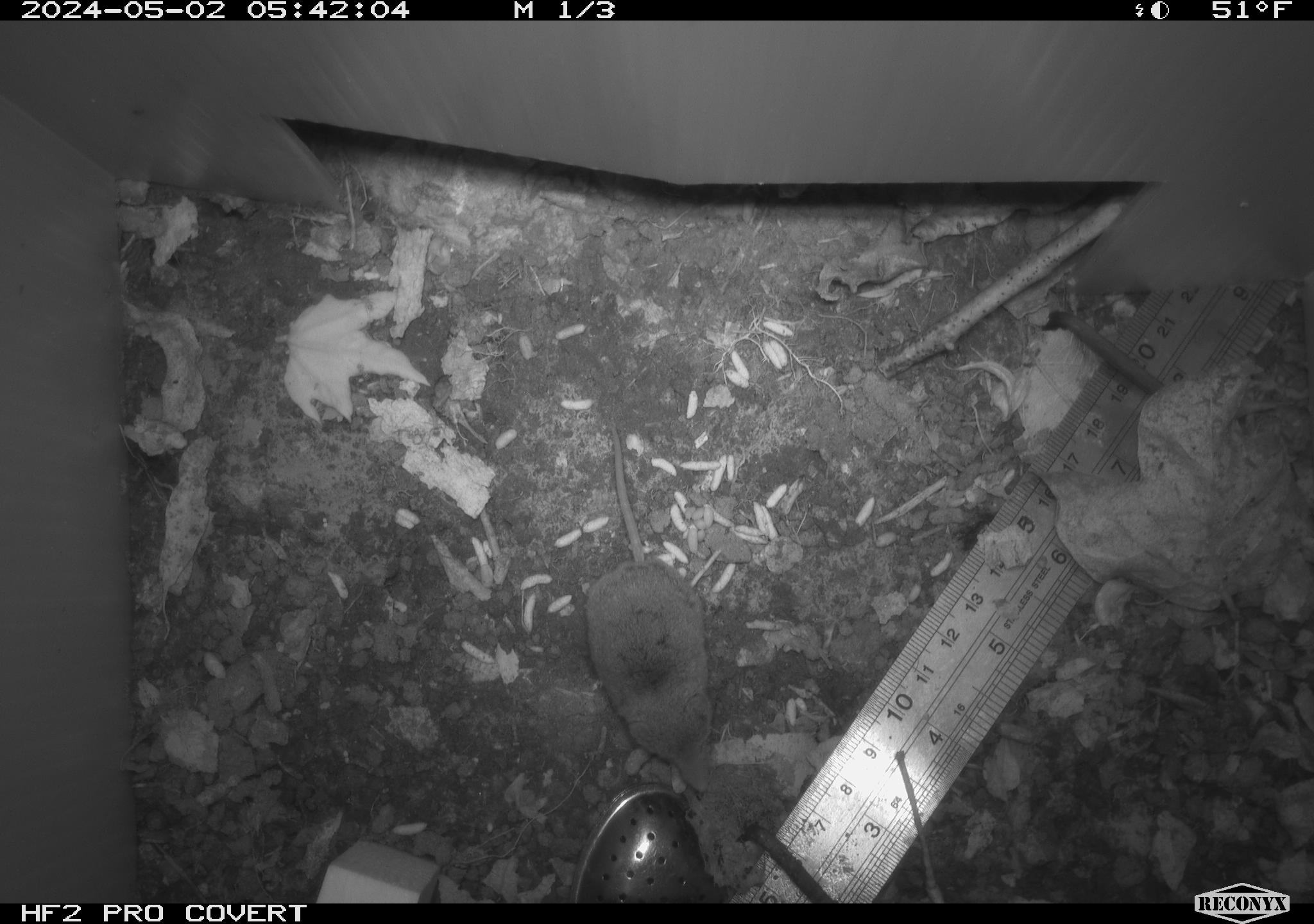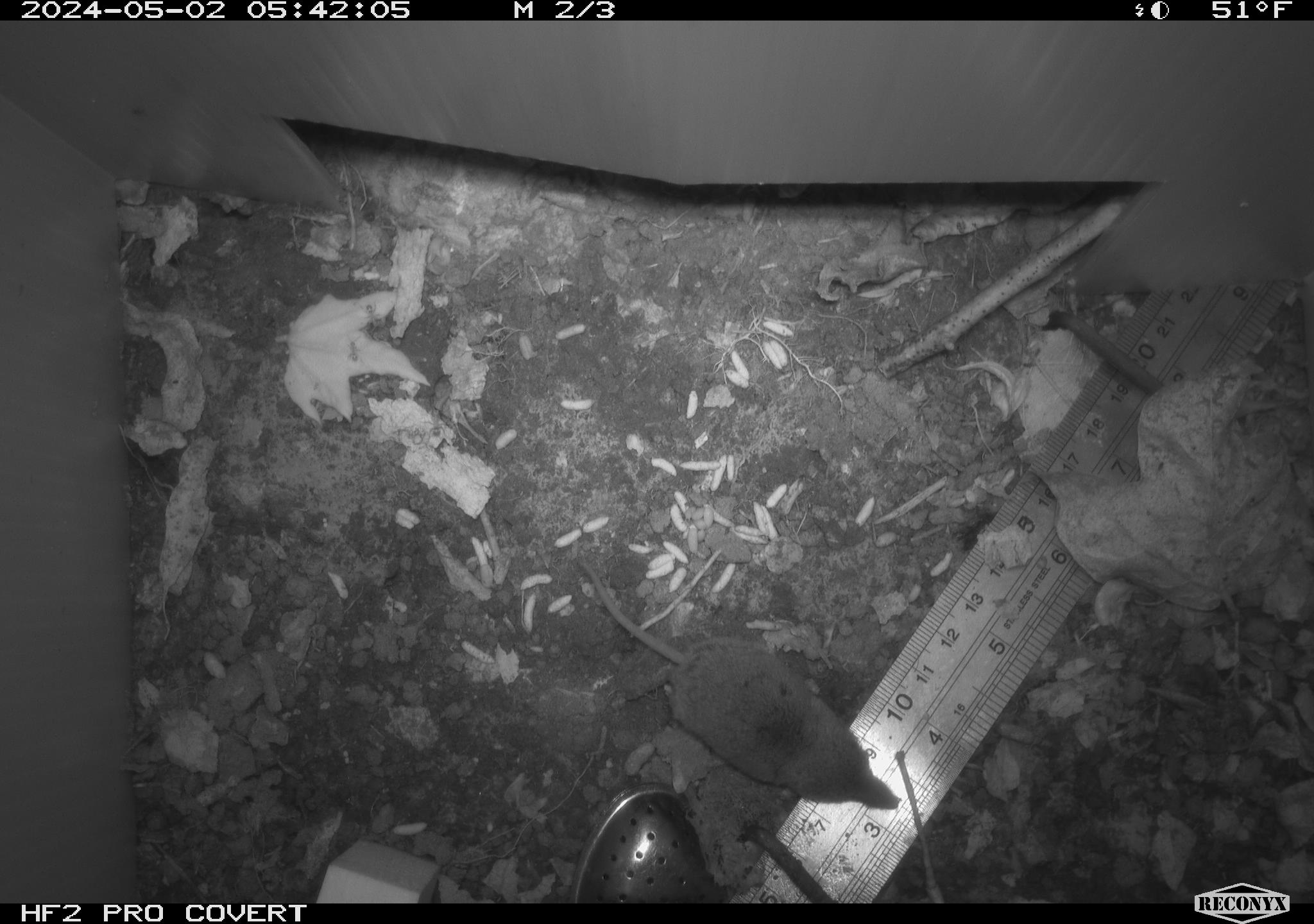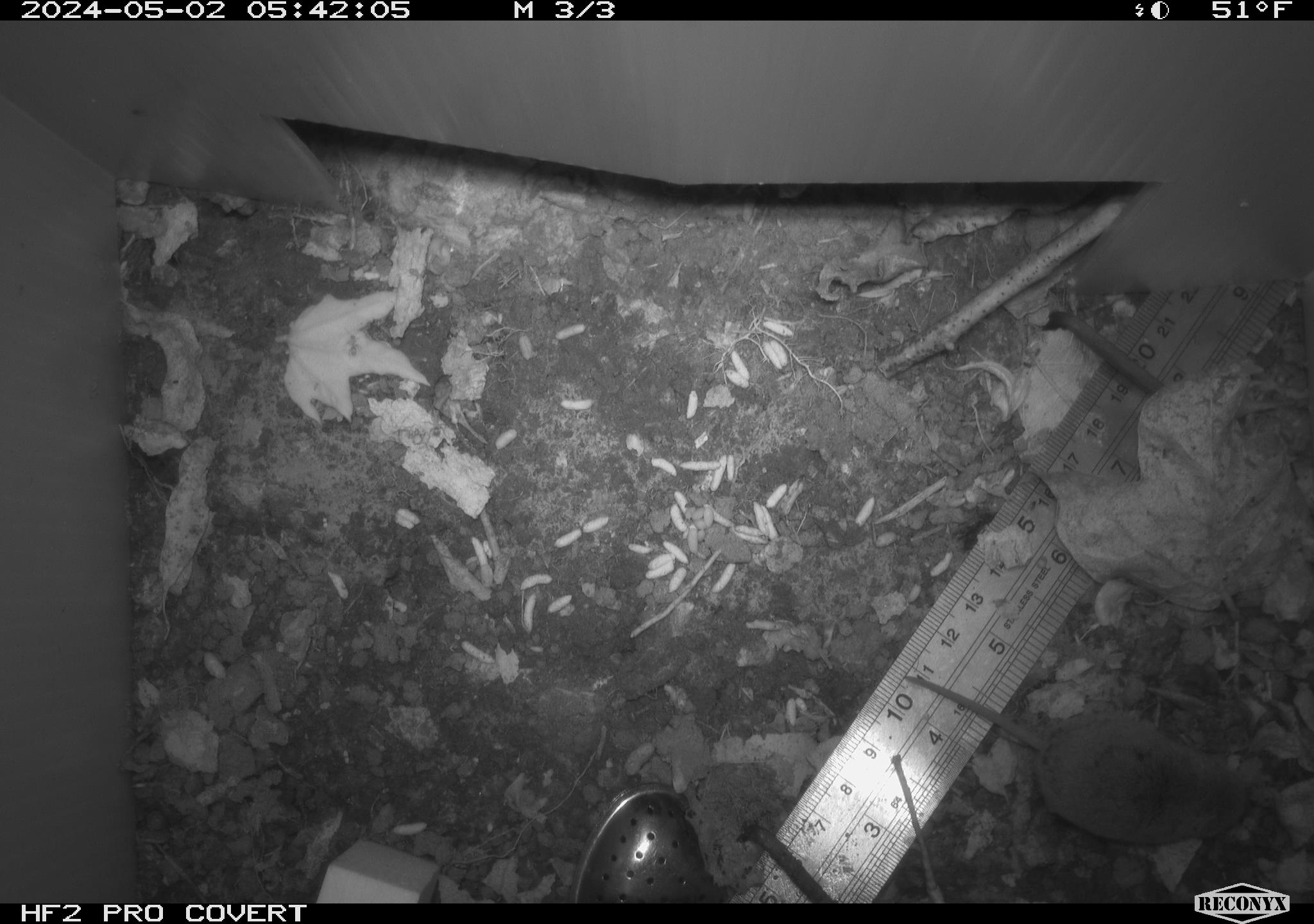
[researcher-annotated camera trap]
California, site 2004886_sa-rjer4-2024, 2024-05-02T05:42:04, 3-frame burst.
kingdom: Animalia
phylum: Chordata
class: Mammalia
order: Eulipotyphla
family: Soricidae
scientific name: Soricidae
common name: shrews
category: soricidae family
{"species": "soricidae family (shrews) (Soricidae)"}